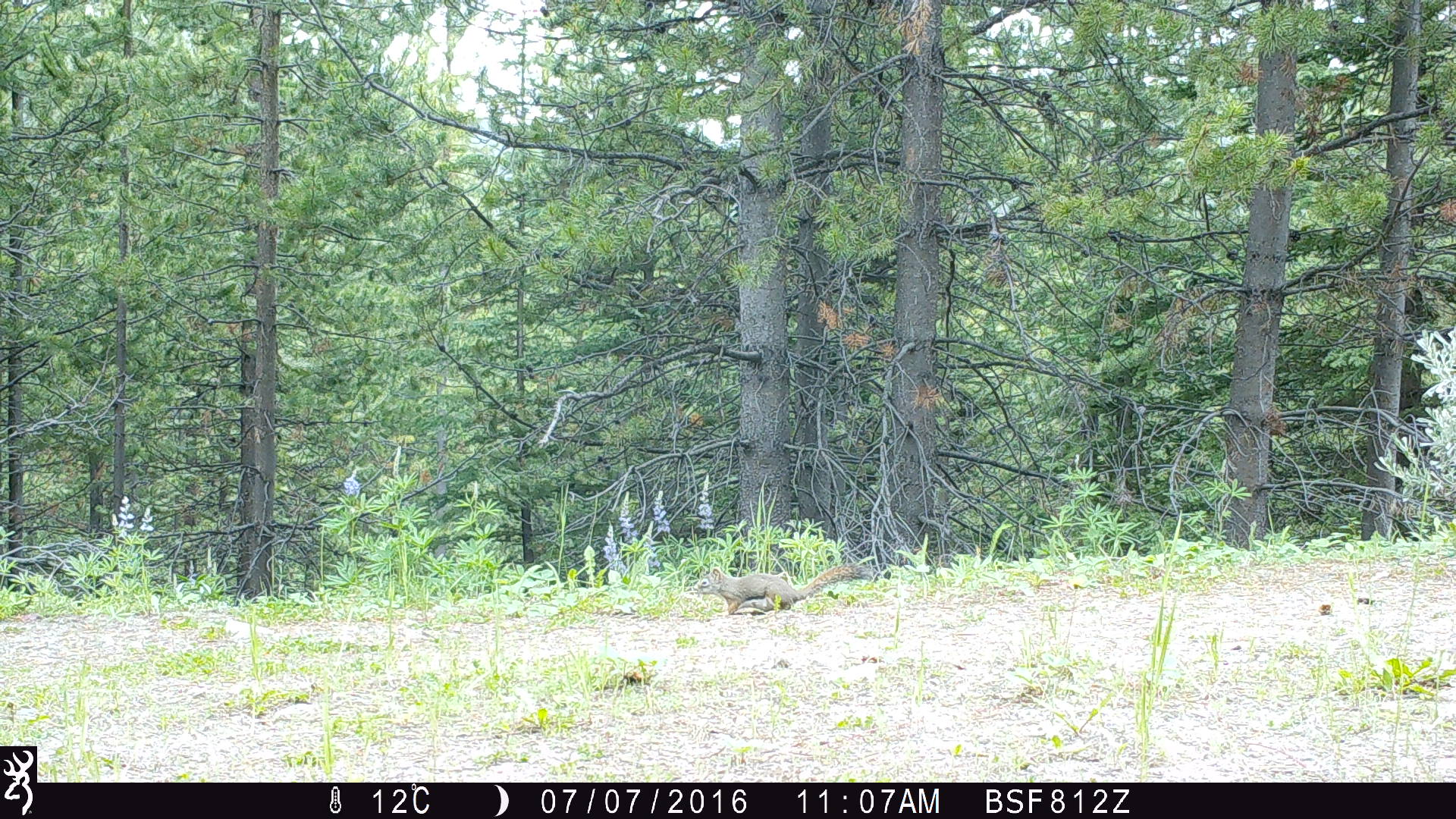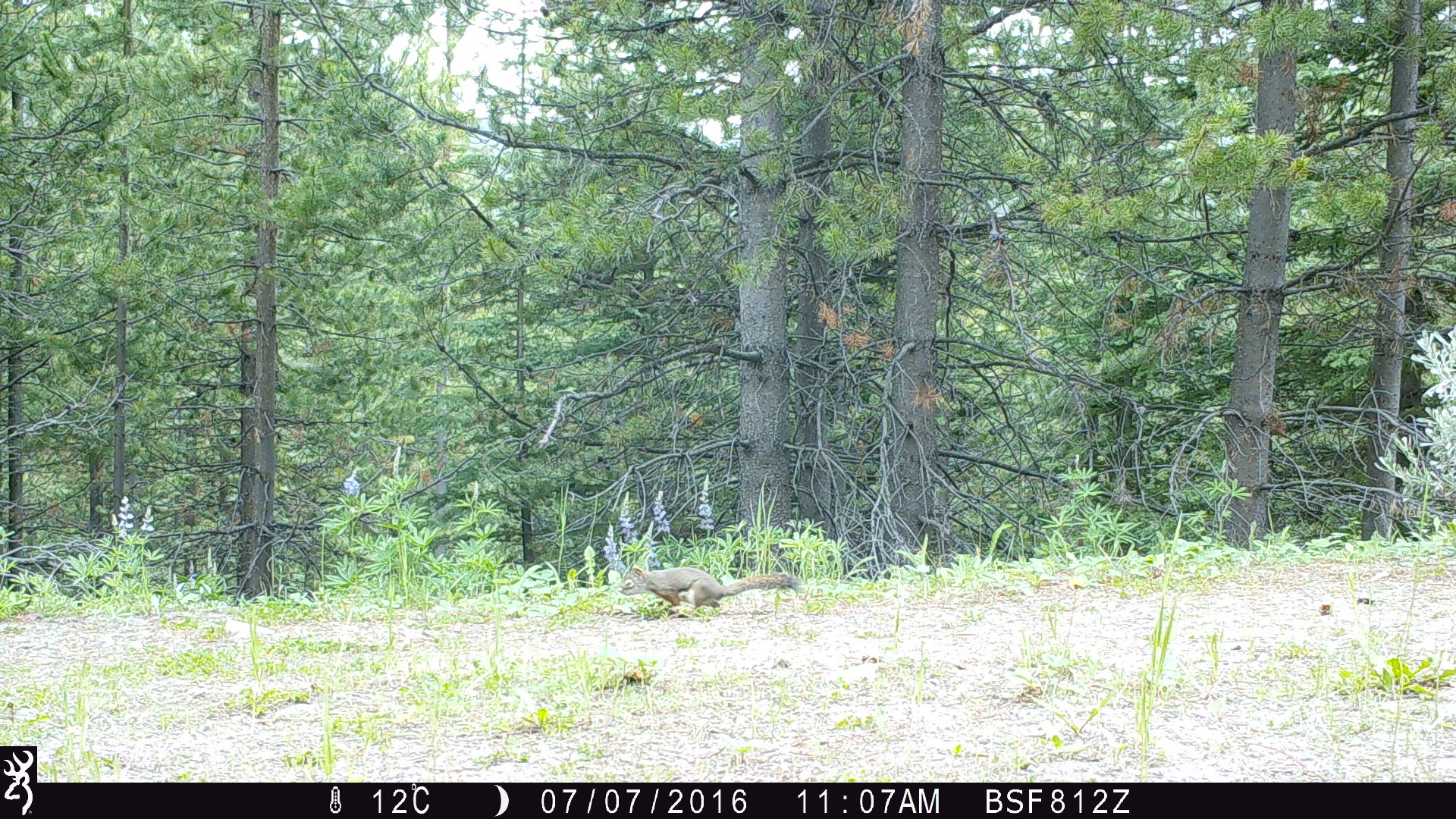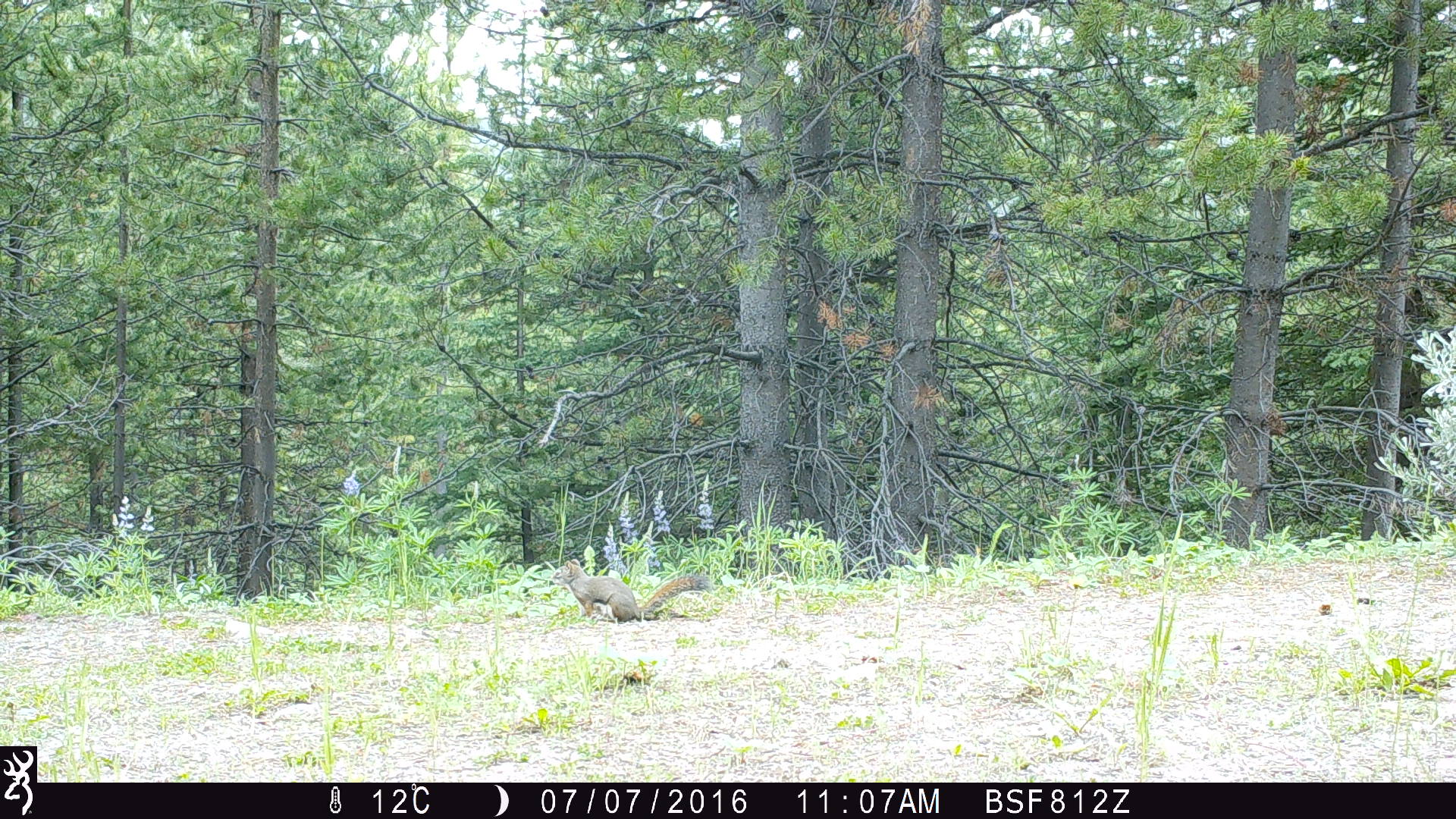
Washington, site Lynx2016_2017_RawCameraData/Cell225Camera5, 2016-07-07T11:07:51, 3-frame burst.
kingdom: Animalia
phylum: Chordata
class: Mammalia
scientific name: Mammalia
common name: small mammal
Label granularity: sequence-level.